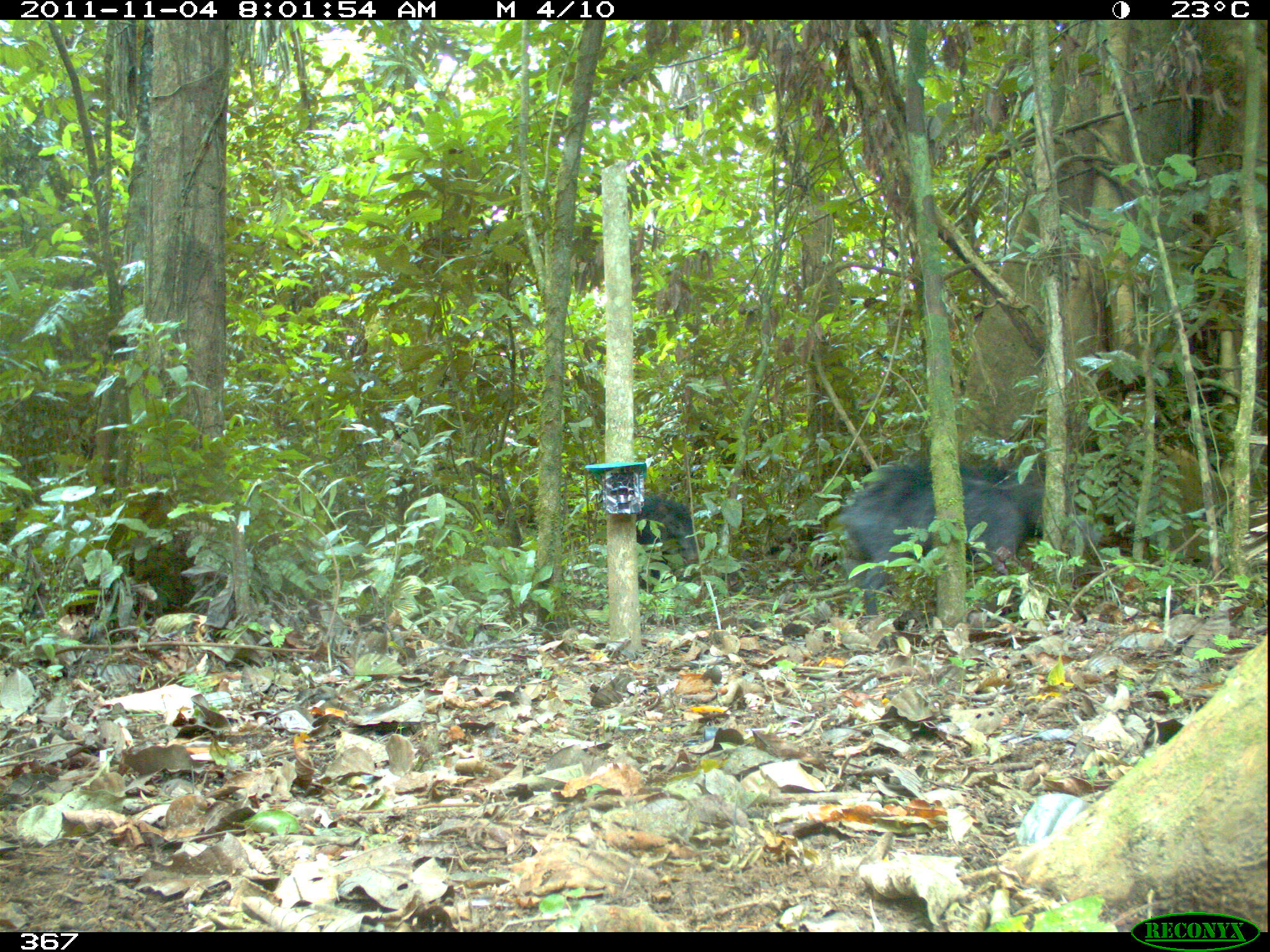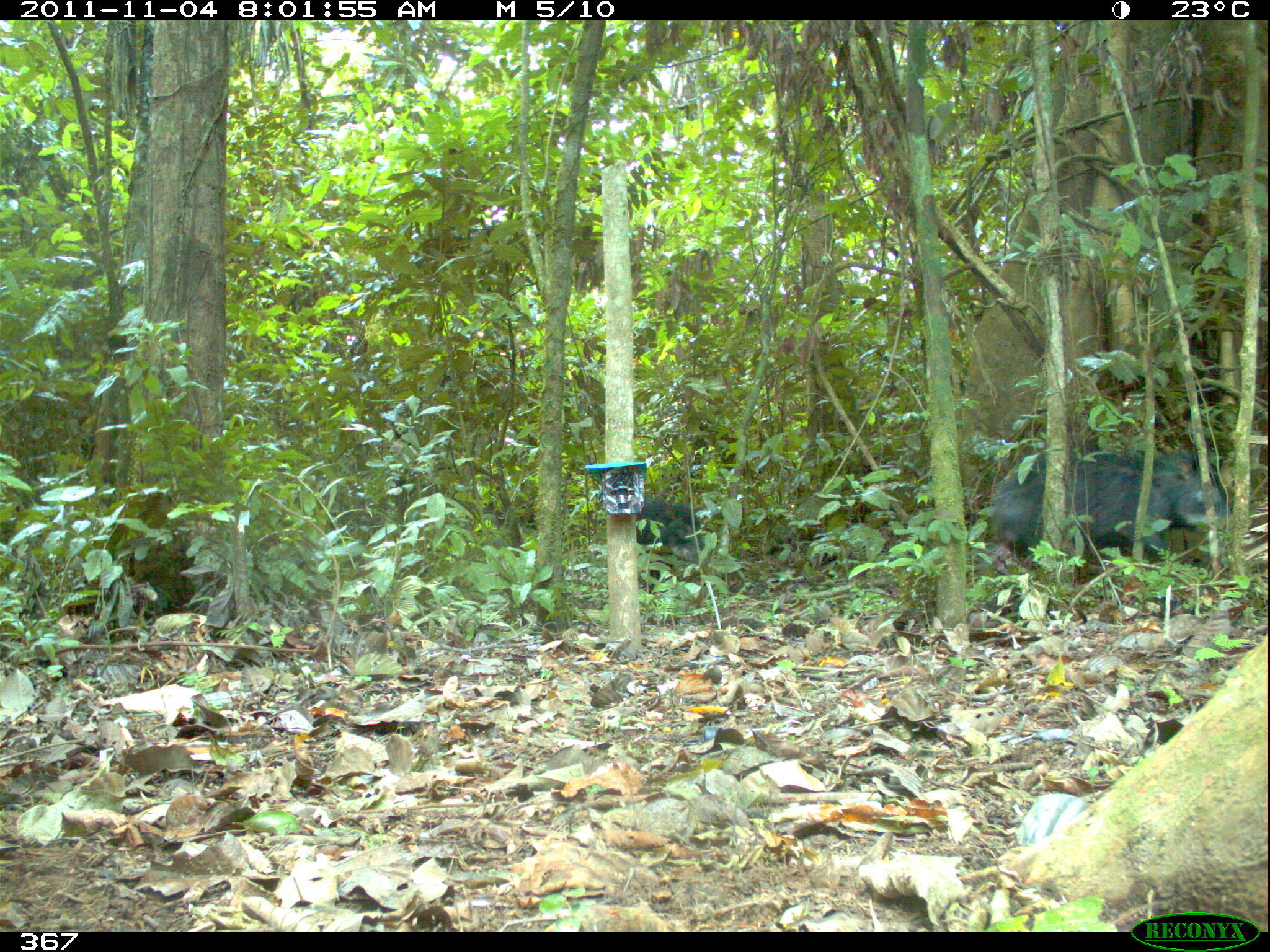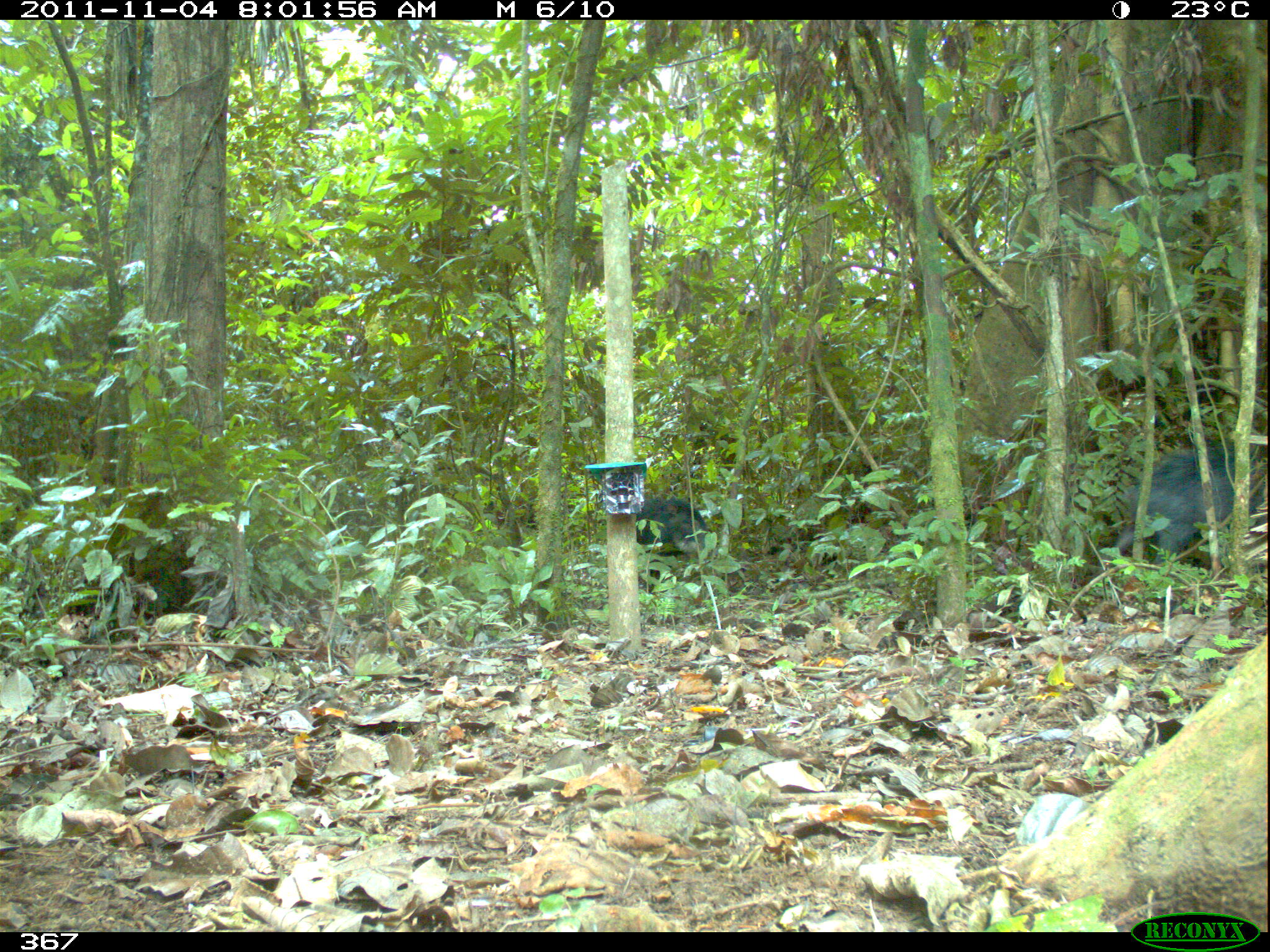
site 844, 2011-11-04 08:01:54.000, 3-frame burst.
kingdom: Animalia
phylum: Chordata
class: Mammalia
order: Artiodactyla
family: Tayassuidae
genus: Tayassu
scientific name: Tayassu pecari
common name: white-lipped peccary